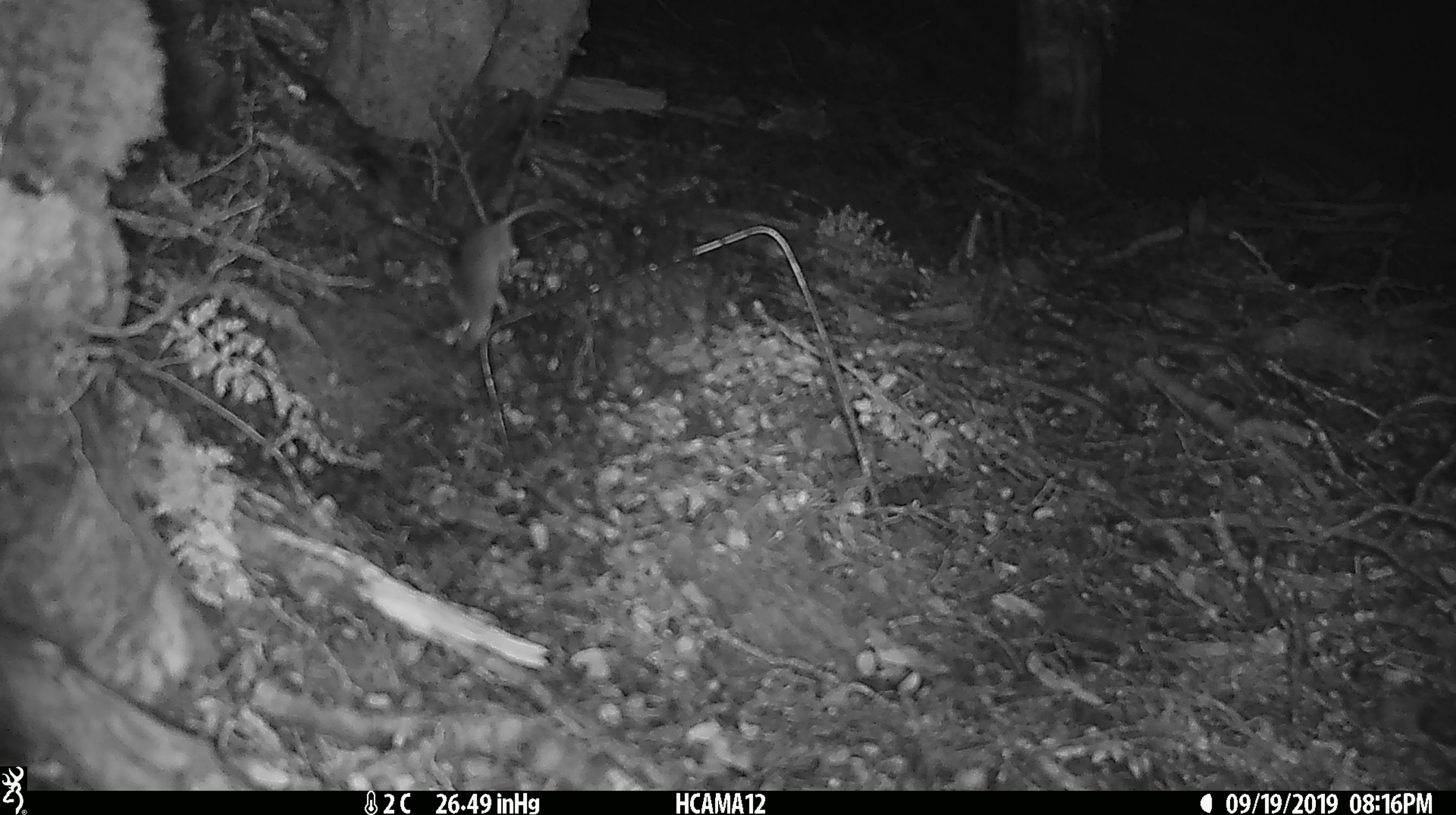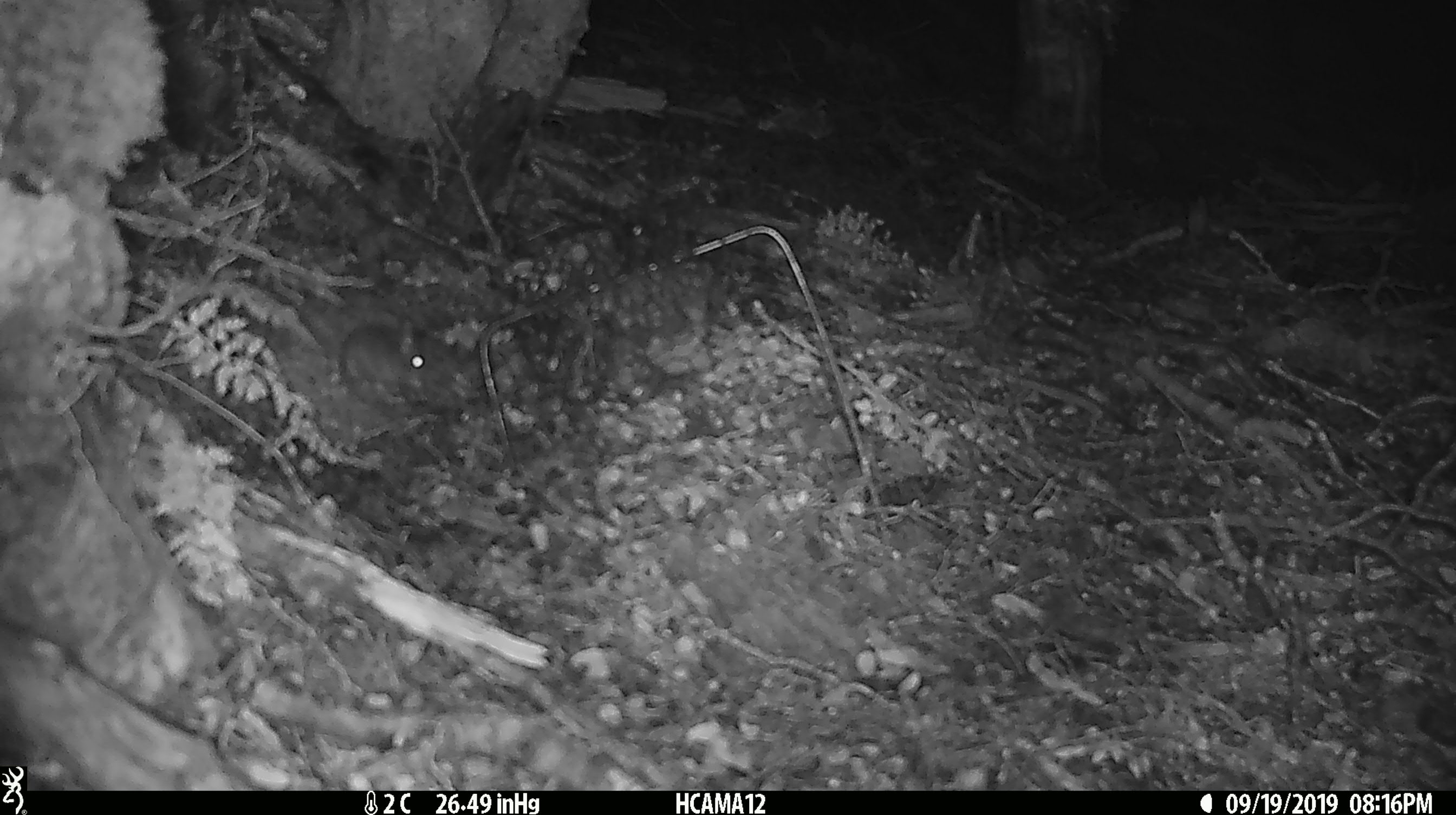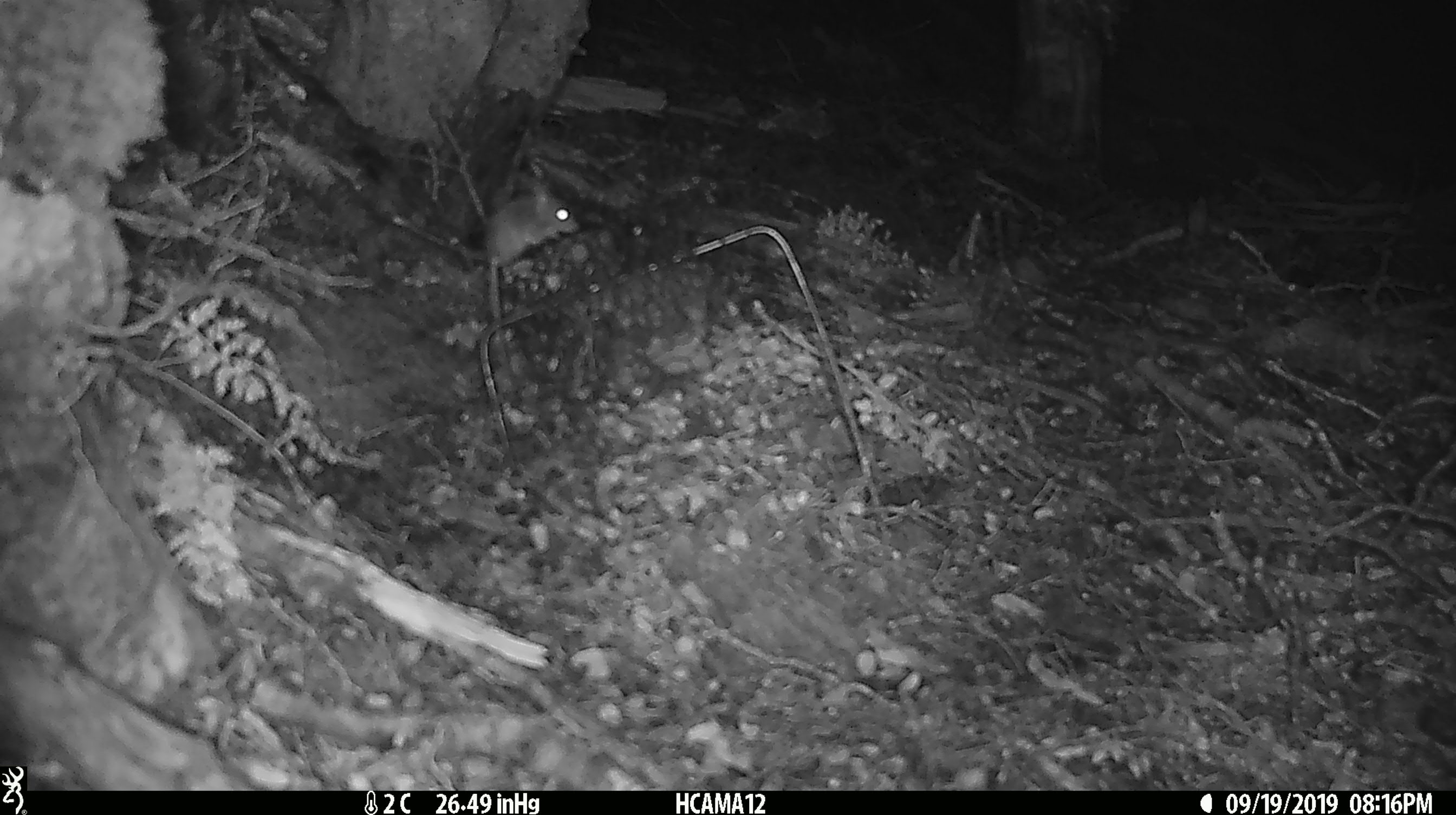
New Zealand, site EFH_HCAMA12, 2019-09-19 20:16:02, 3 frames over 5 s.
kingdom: Animalia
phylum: Chordata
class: Mammalia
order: Rodentia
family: Muridae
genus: Mus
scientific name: Mus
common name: mouse